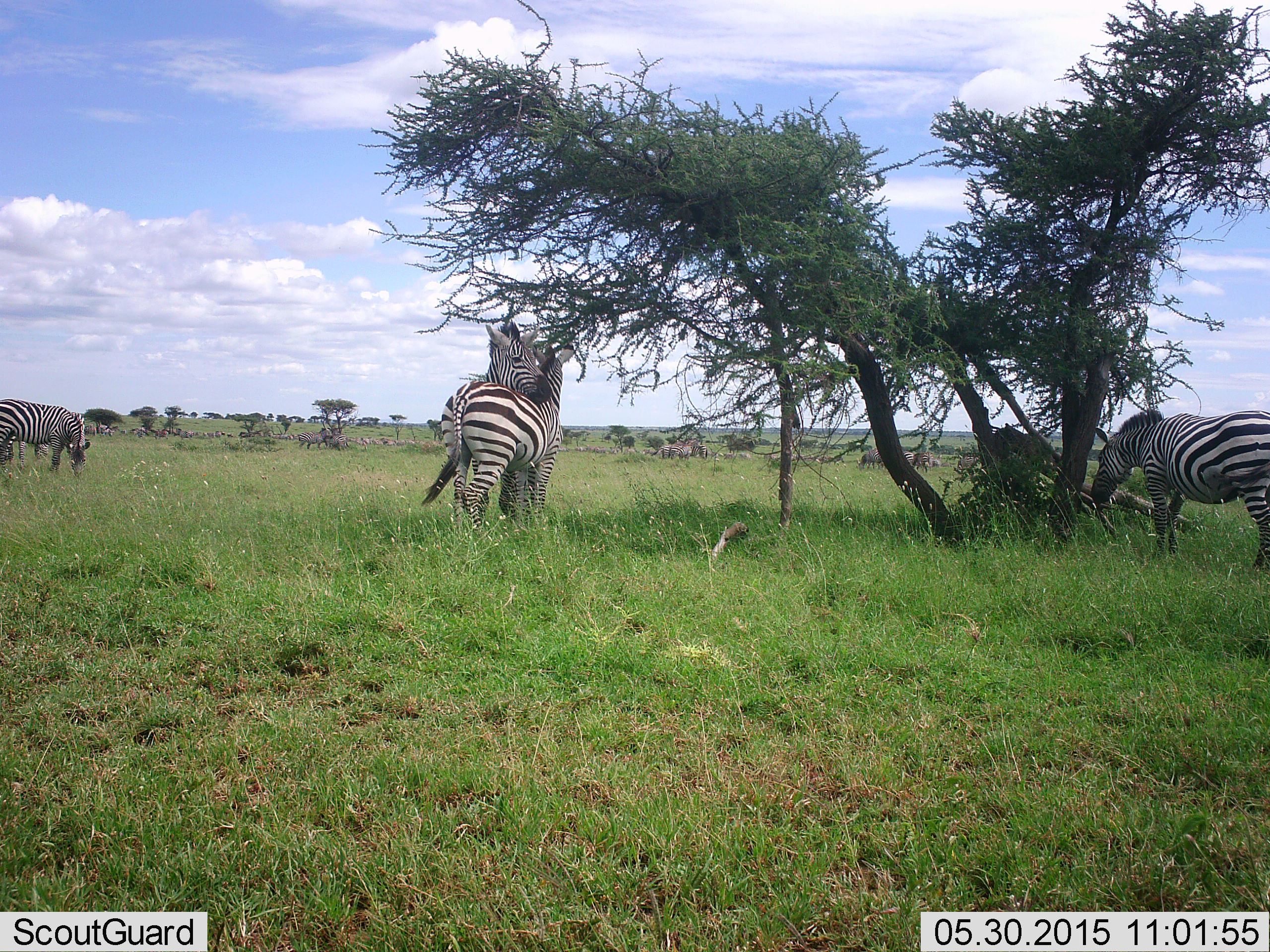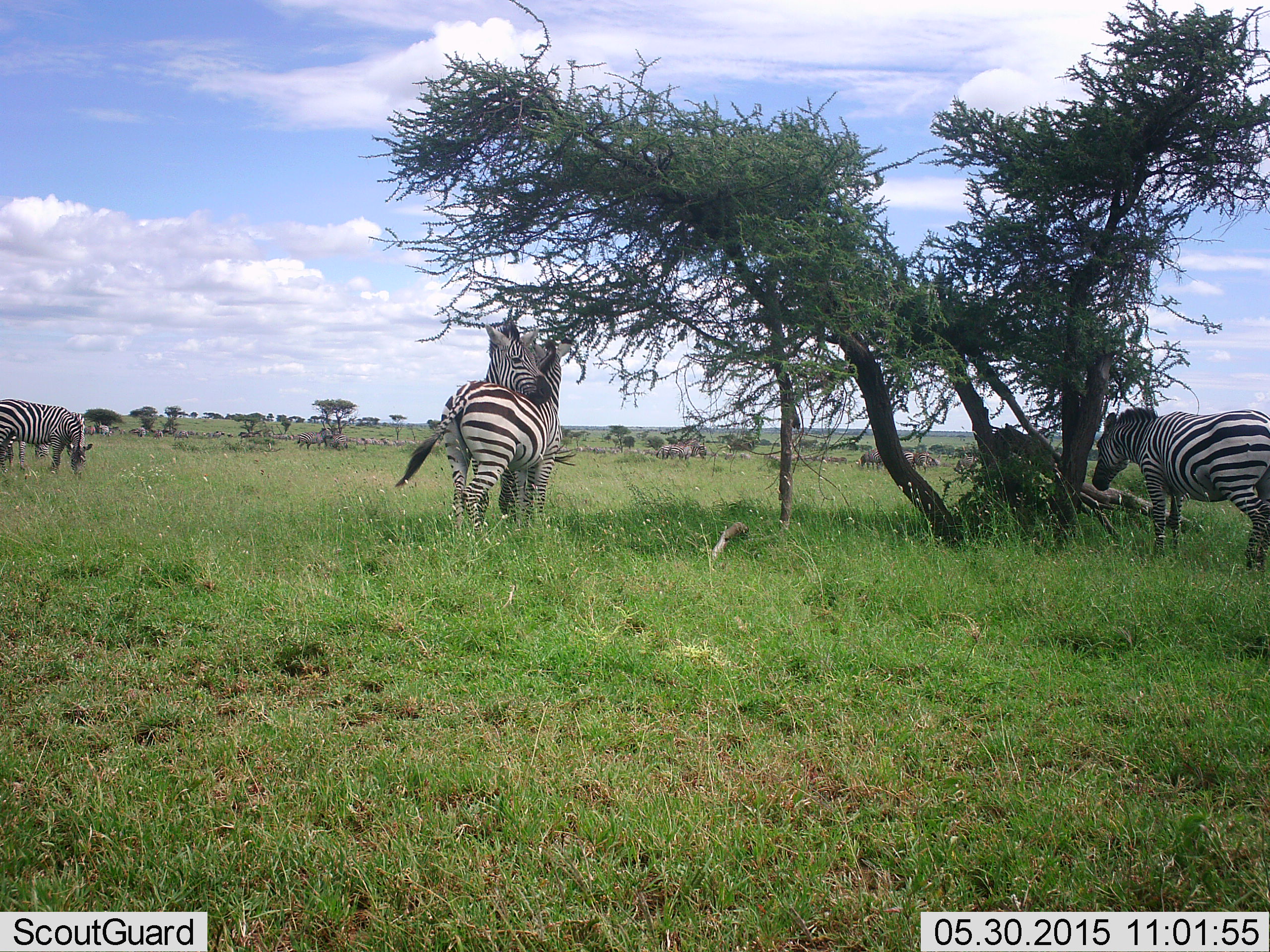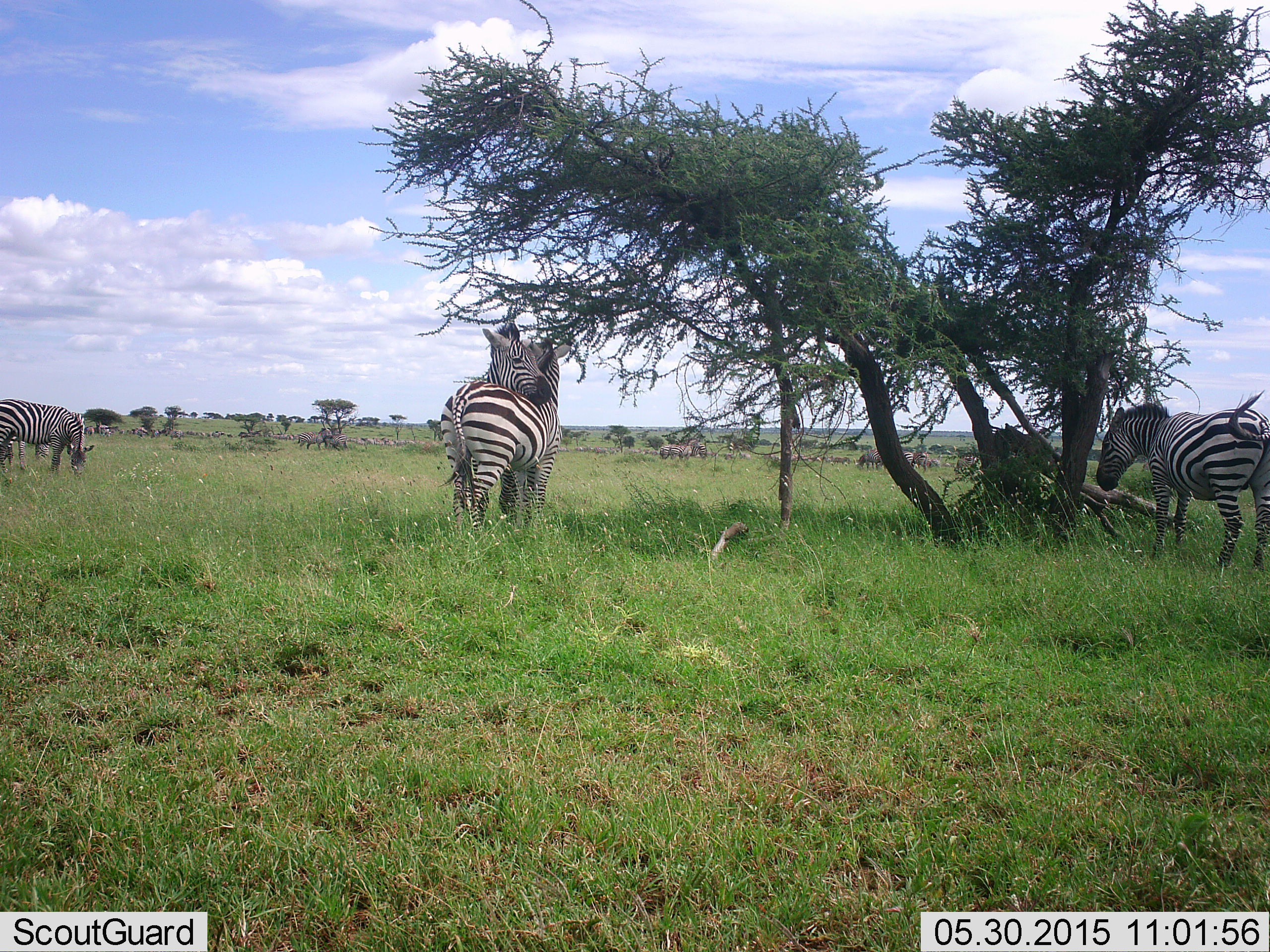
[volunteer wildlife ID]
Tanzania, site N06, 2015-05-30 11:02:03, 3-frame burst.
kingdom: Animalia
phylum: Chordata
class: Mammalia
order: Perissodactyla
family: Equidae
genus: Equus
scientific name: Equus quagga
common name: plains zebra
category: zebra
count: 4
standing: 80%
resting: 0%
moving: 0%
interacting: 60%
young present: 0%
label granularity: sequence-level